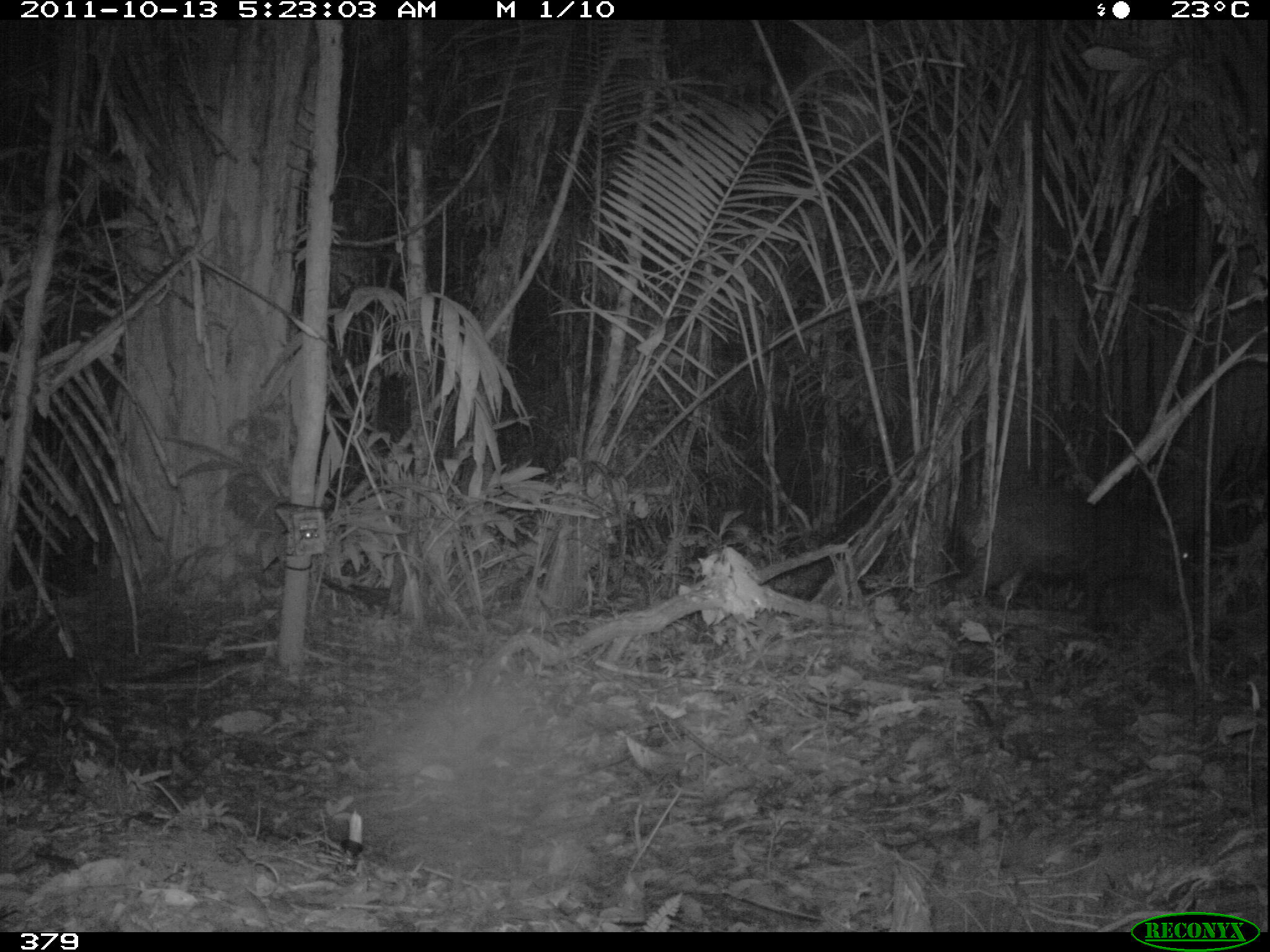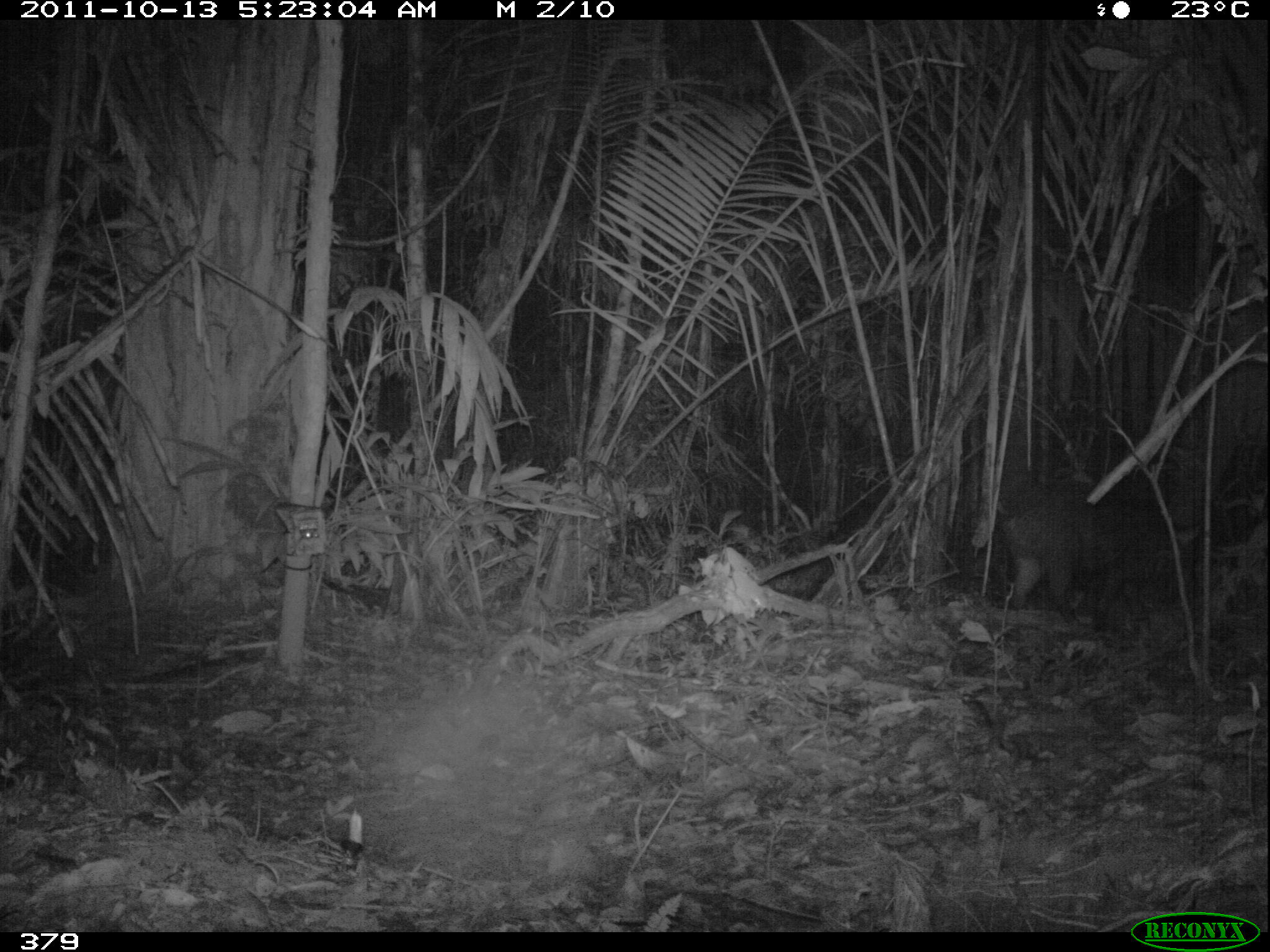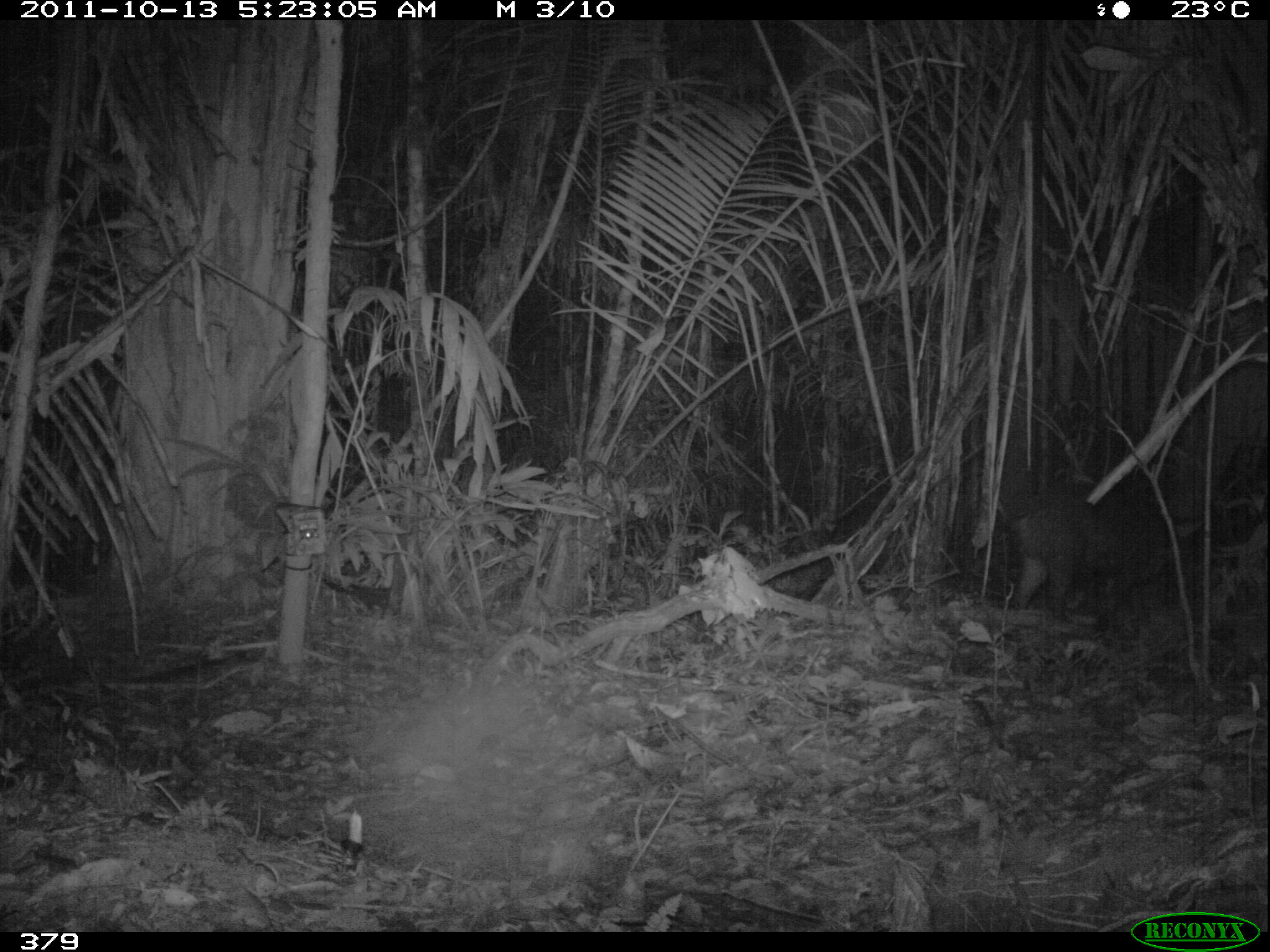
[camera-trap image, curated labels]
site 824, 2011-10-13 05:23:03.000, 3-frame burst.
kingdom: Animalia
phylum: Chordata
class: Mammalia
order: Artiodactyla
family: Tayassuidae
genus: Tayassu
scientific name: Tayassu pecari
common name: white-lipped peccary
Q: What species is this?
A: Tayassu pecari (white-lipped peccary).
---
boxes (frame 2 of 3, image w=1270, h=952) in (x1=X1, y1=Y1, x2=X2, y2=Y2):
tayassu pecari: (x1=995, y1=496, x2=1202, y2=631)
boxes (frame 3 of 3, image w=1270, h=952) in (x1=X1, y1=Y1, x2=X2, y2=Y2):
tayassu pecari: (x1=1009, y1=492, x2=1203, y2=617)